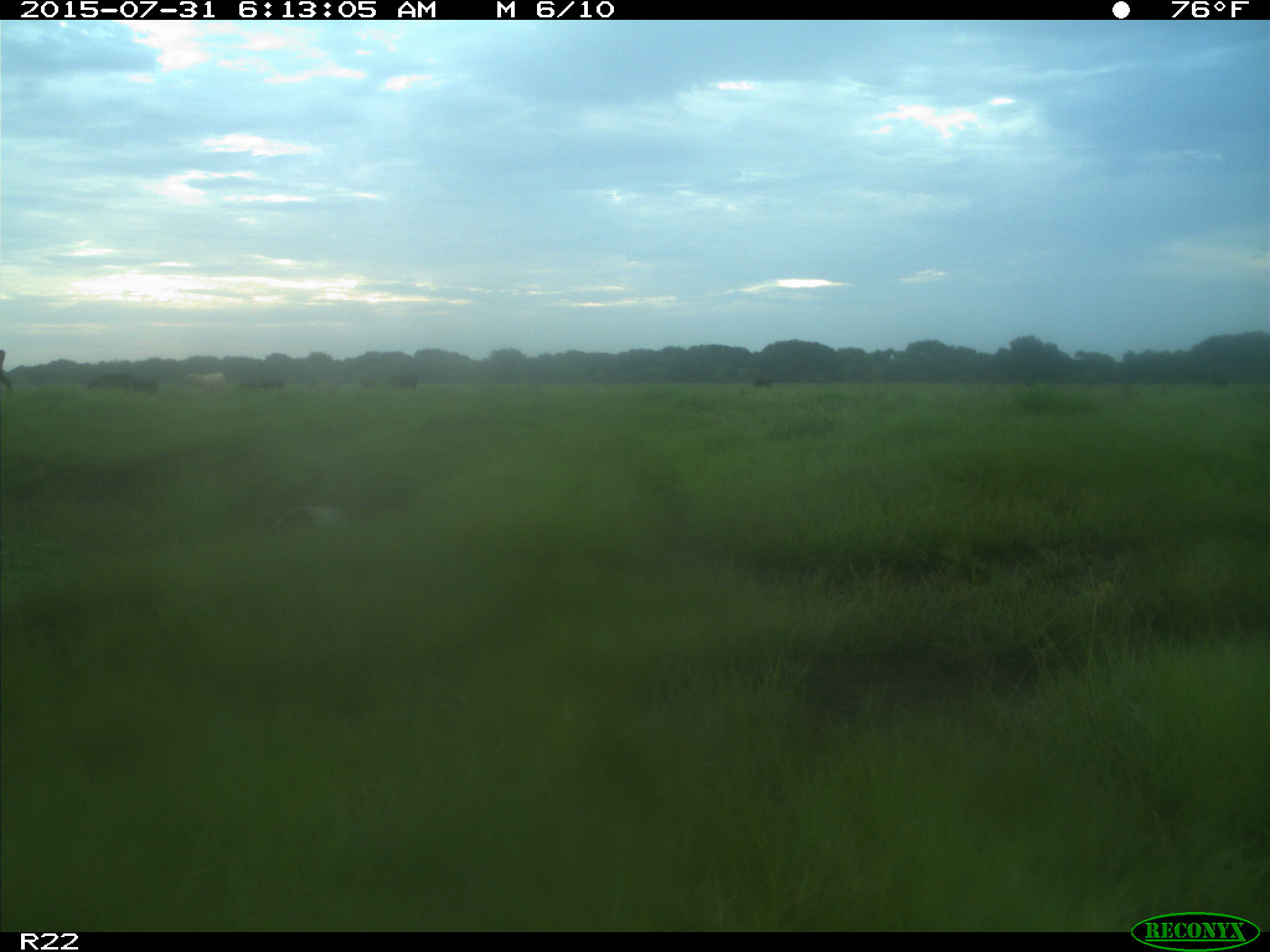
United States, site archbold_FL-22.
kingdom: Animalia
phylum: Chordata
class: Mammalia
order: Artiodactyla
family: Bovidae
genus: Bos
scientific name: Bos taurus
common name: domestic cow